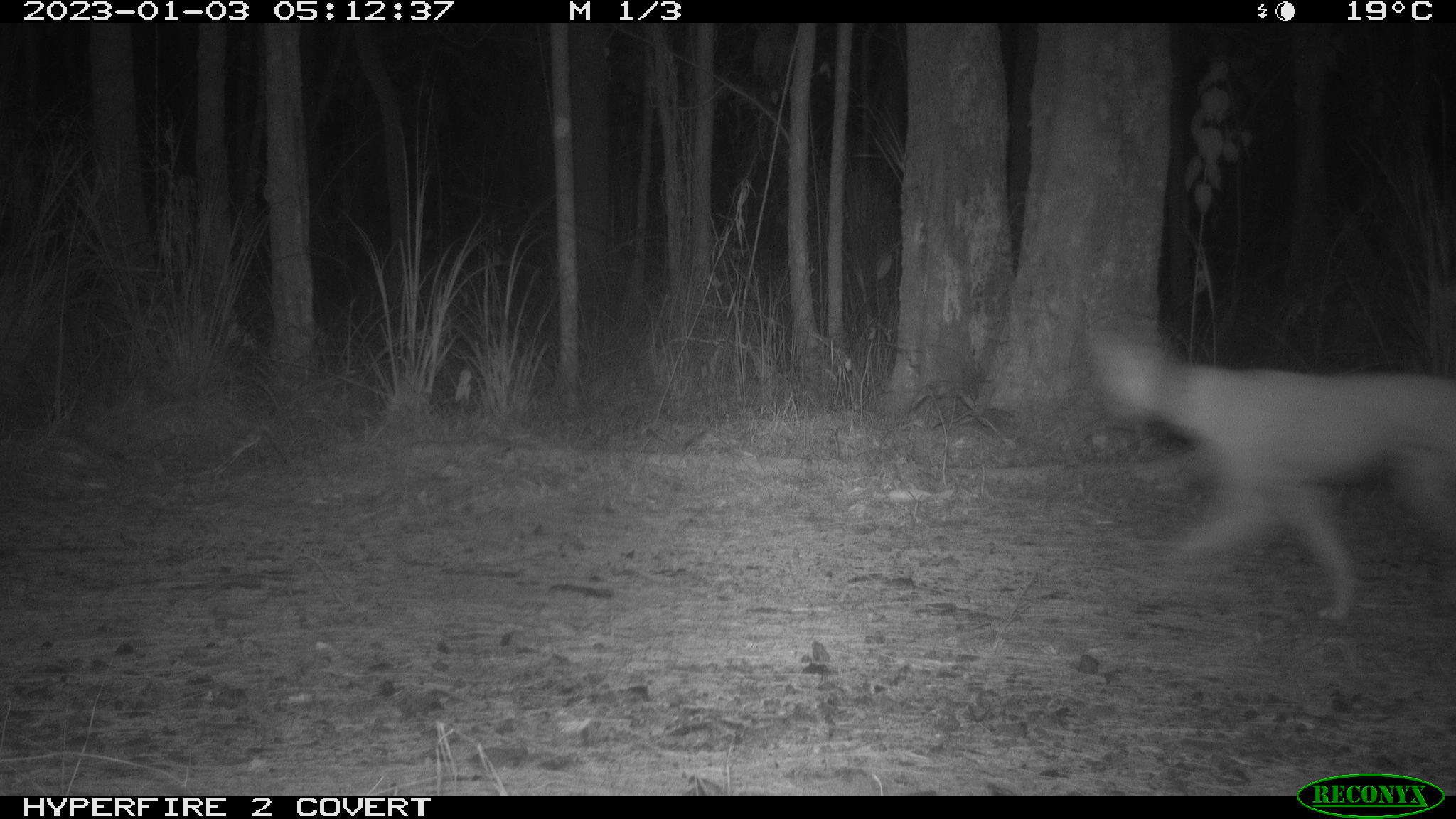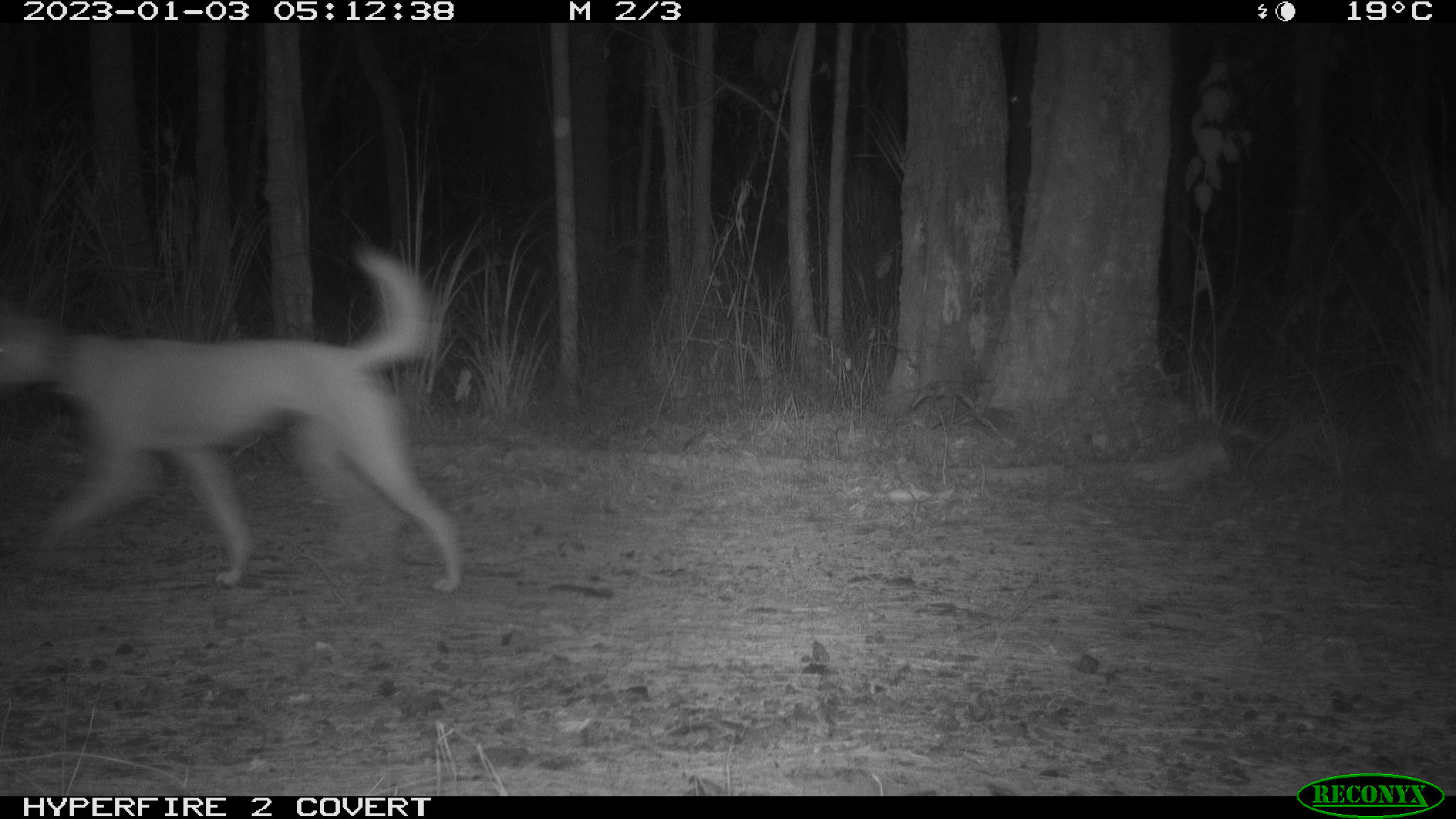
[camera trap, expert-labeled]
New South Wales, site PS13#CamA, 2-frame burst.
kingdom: Animalia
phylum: Chordata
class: Mammalia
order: Carnivora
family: Canidae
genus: Canis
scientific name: Canis familiaris dingo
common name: dingo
Dingo (Canis familiaris dingo).